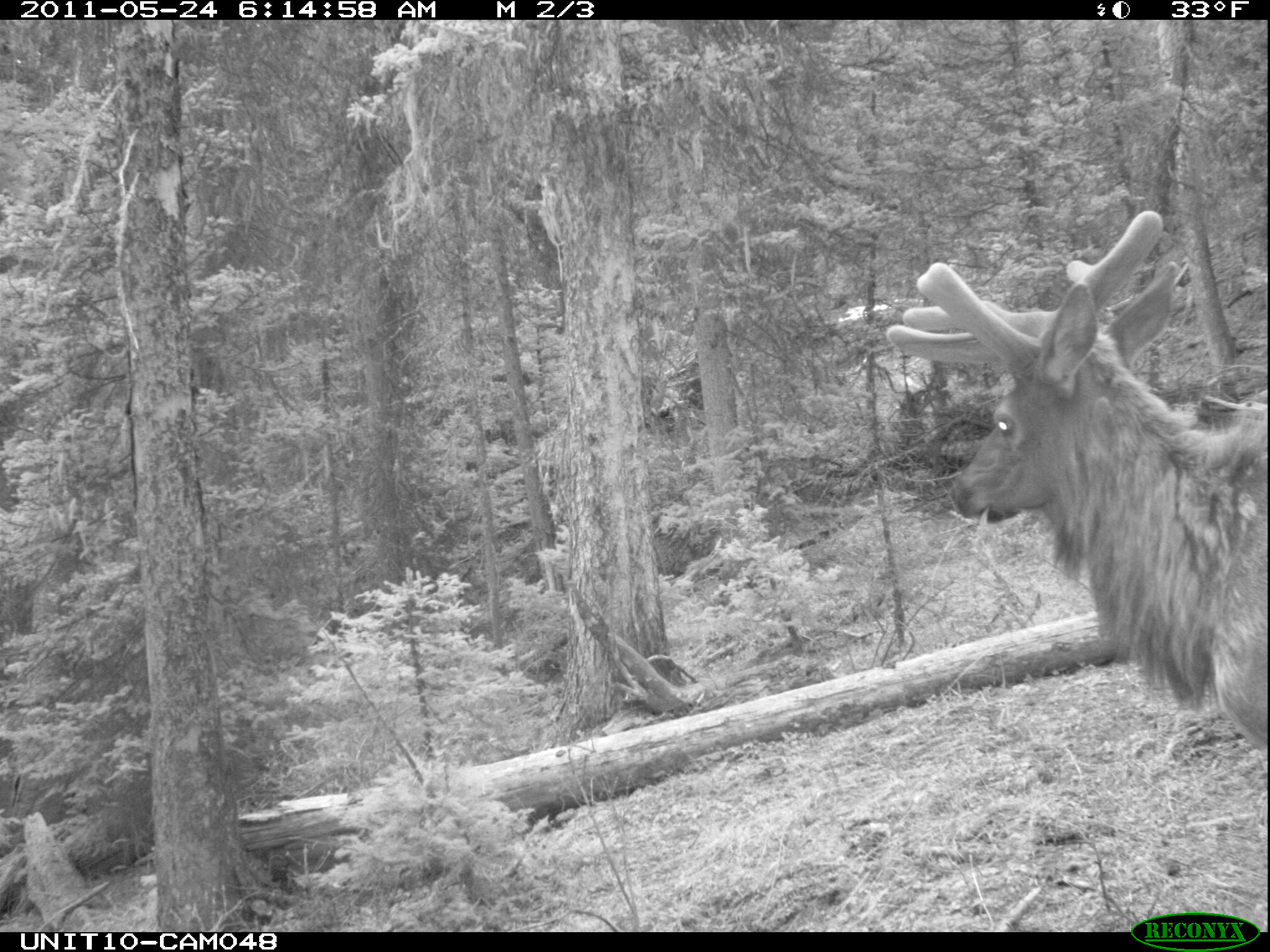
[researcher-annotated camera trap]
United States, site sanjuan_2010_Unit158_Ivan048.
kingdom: Animalia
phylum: Chordata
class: Mammalia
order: Artiodactyla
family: Cervidae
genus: Cervus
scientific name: Cervus elaphus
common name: red deer